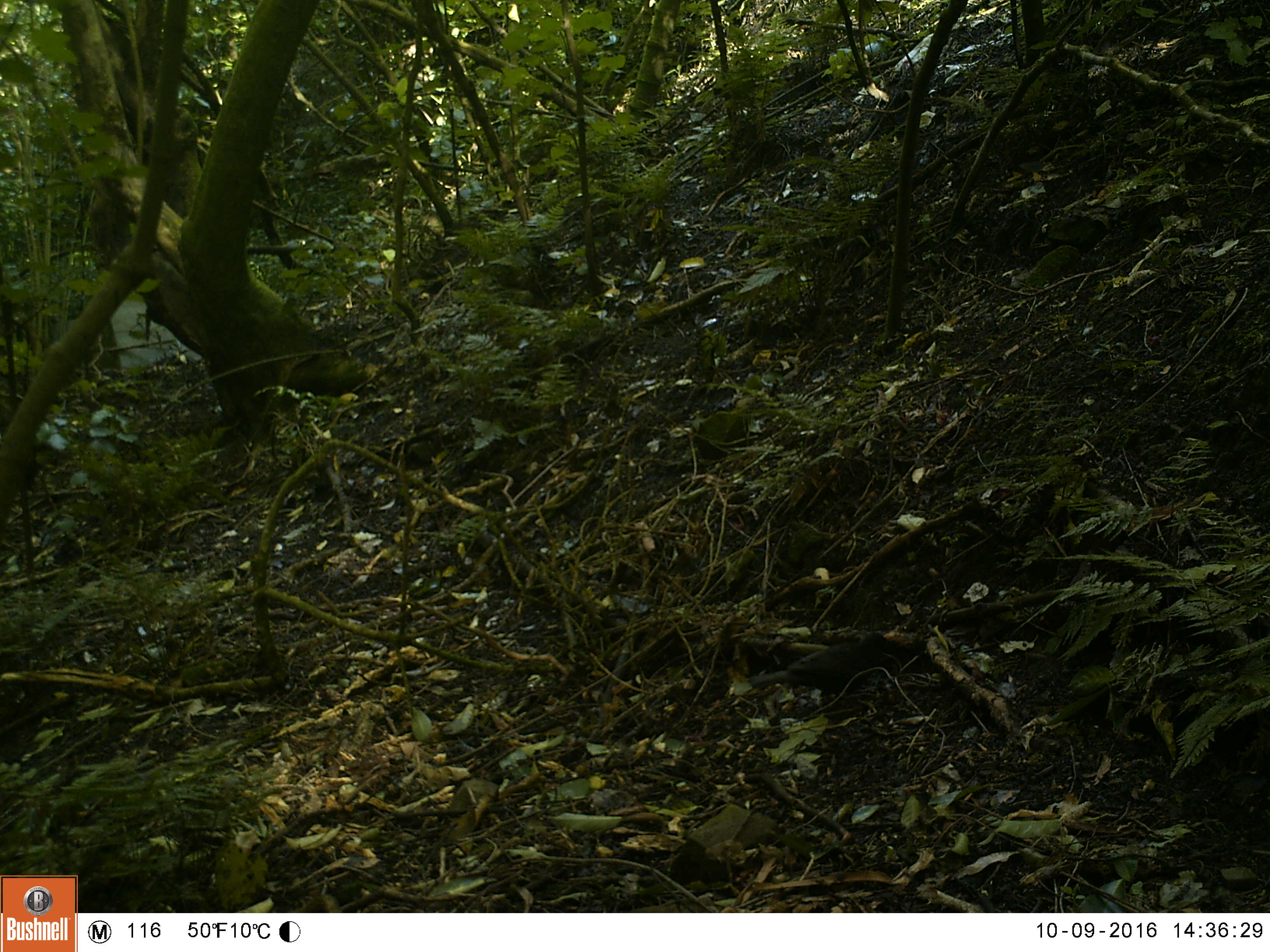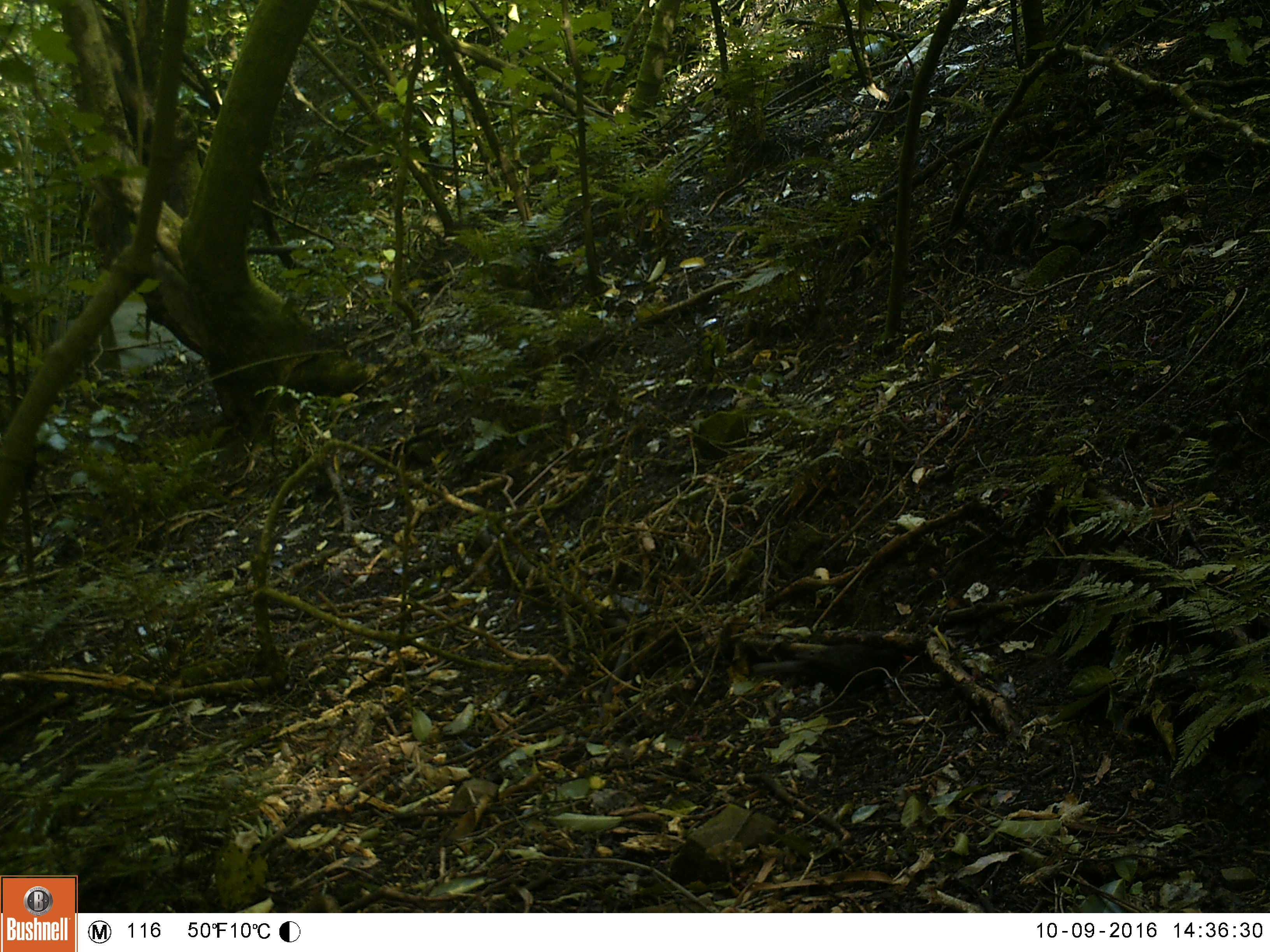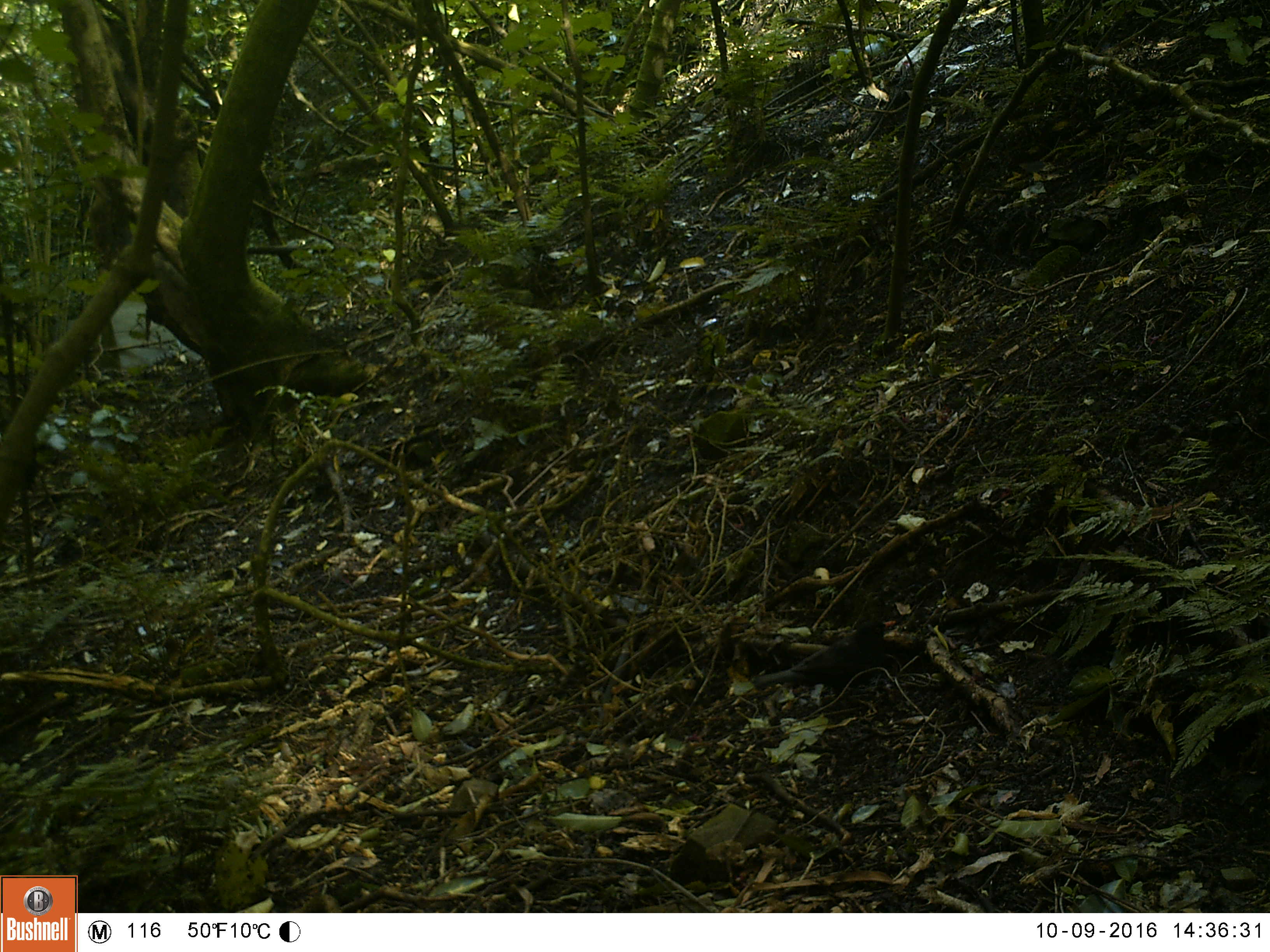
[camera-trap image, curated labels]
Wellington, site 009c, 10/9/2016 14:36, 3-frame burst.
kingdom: Animalia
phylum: Chordata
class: Aves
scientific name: Aves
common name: bird